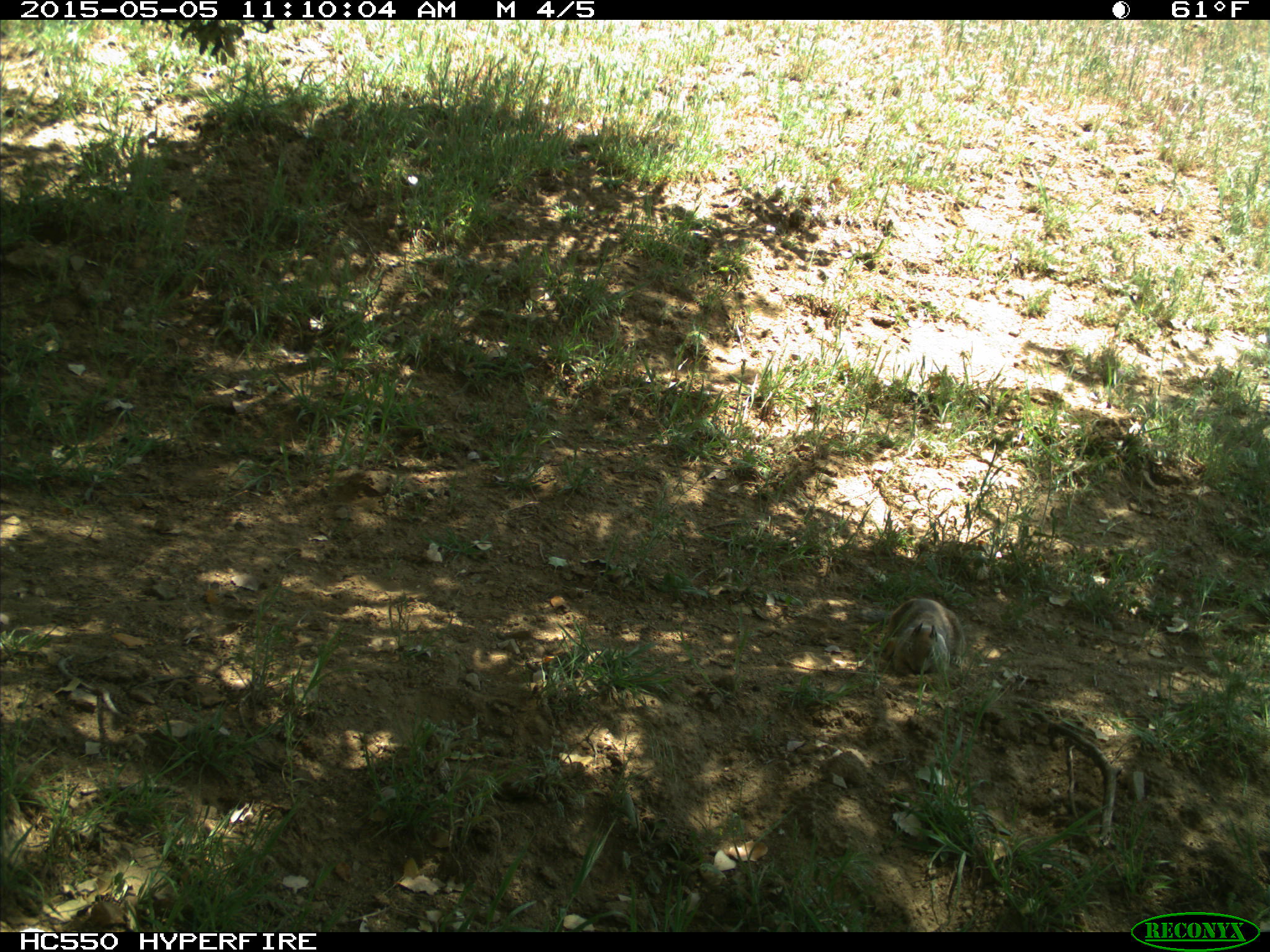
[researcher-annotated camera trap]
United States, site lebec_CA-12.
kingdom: Animalia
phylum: Chordata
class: Mammalia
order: Rodentia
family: Sciuridae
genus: Otospermophilus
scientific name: Otospermophilus beecheyi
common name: california ground squirrel